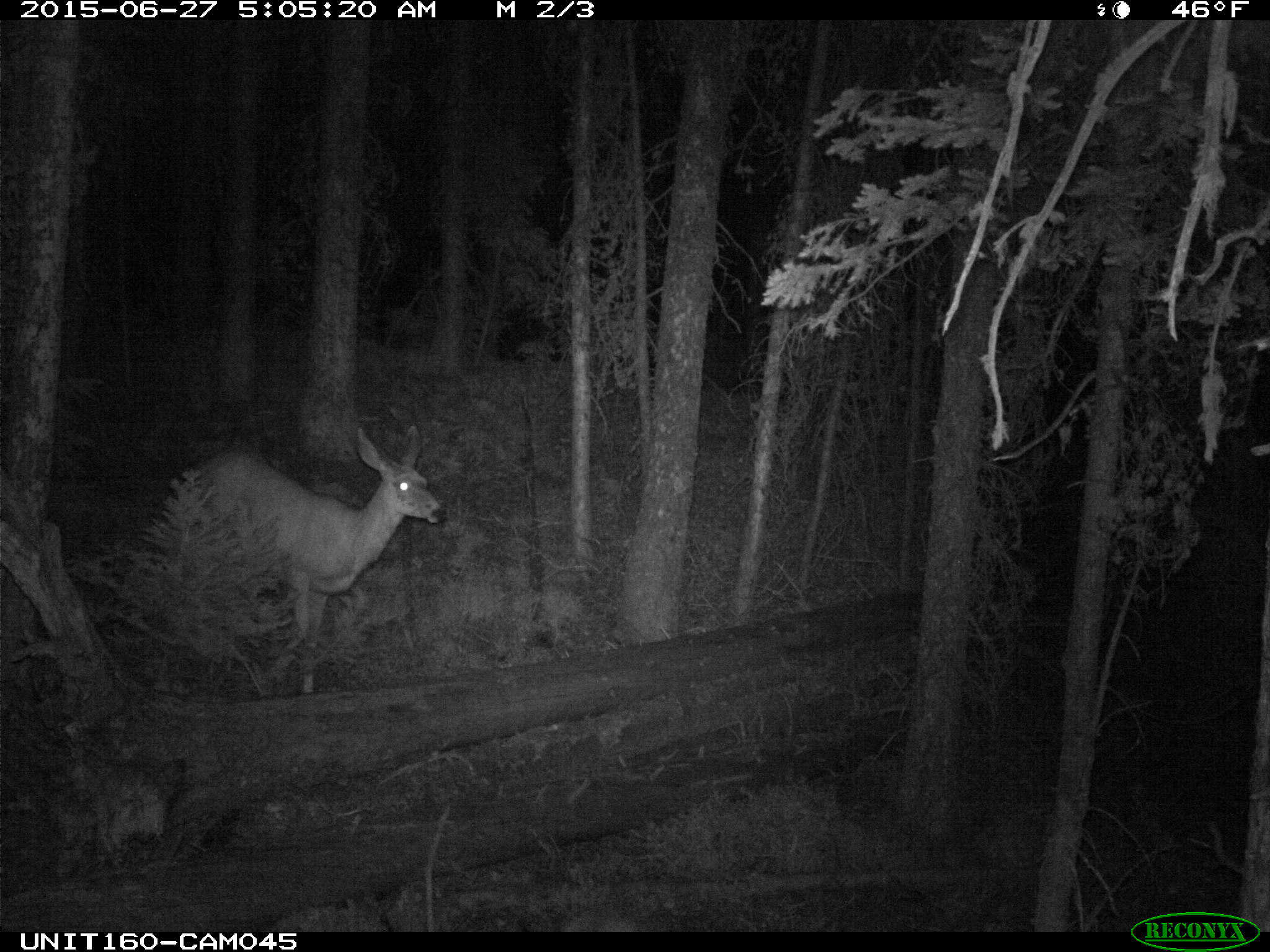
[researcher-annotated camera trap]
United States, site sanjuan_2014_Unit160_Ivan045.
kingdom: Animalia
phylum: Chordata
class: Mammalia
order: Artiodactyla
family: Cervidae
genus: Odocoileus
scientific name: Odocoileus hemionus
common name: mule deer